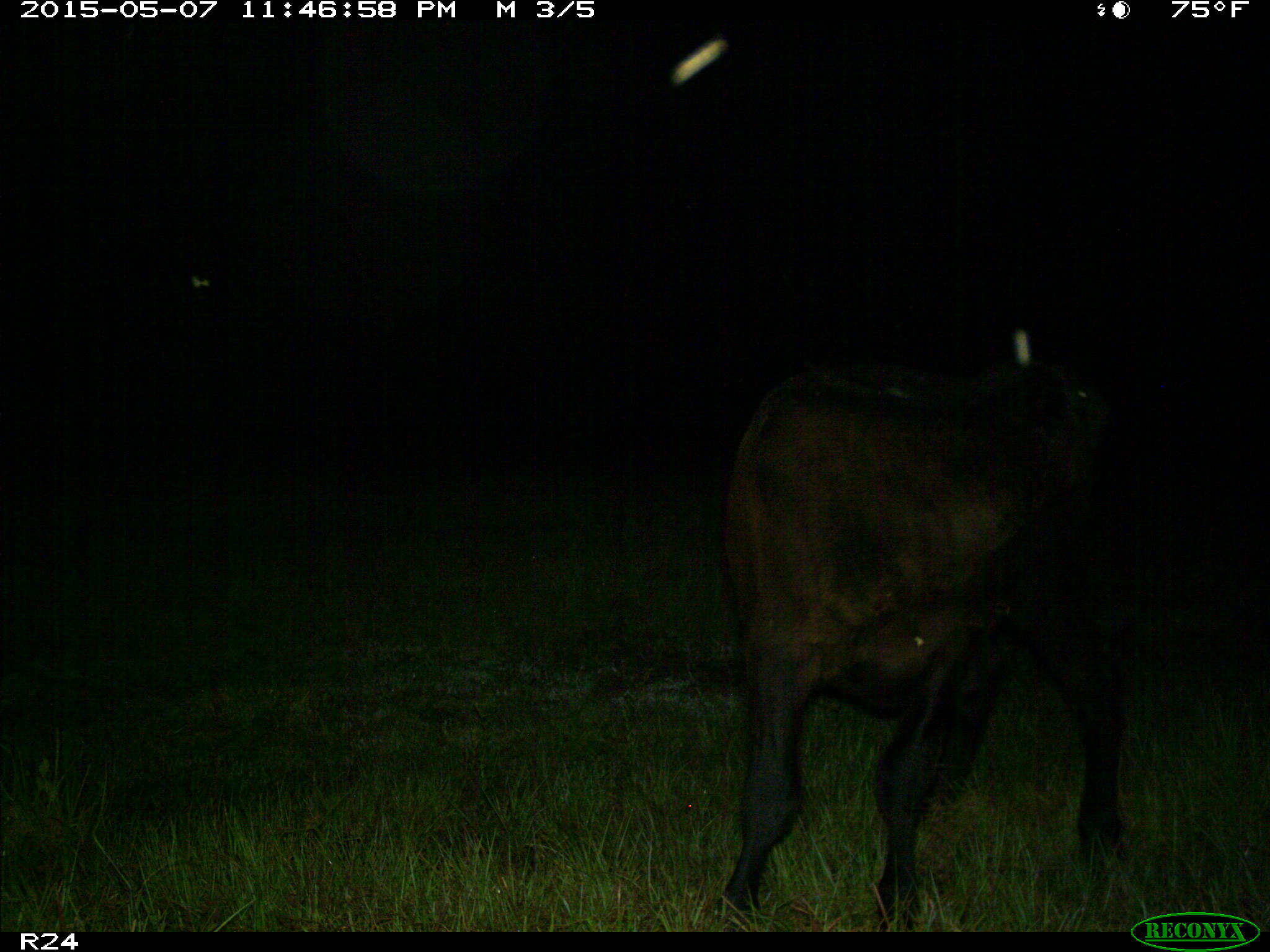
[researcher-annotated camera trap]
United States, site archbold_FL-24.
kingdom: Animalia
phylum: Chordata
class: Mammalia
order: Artiodactyla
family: Bovidae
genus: Bos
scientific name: Bos taurus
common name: domestic cow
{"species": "Bos taurus (domestic cow)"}